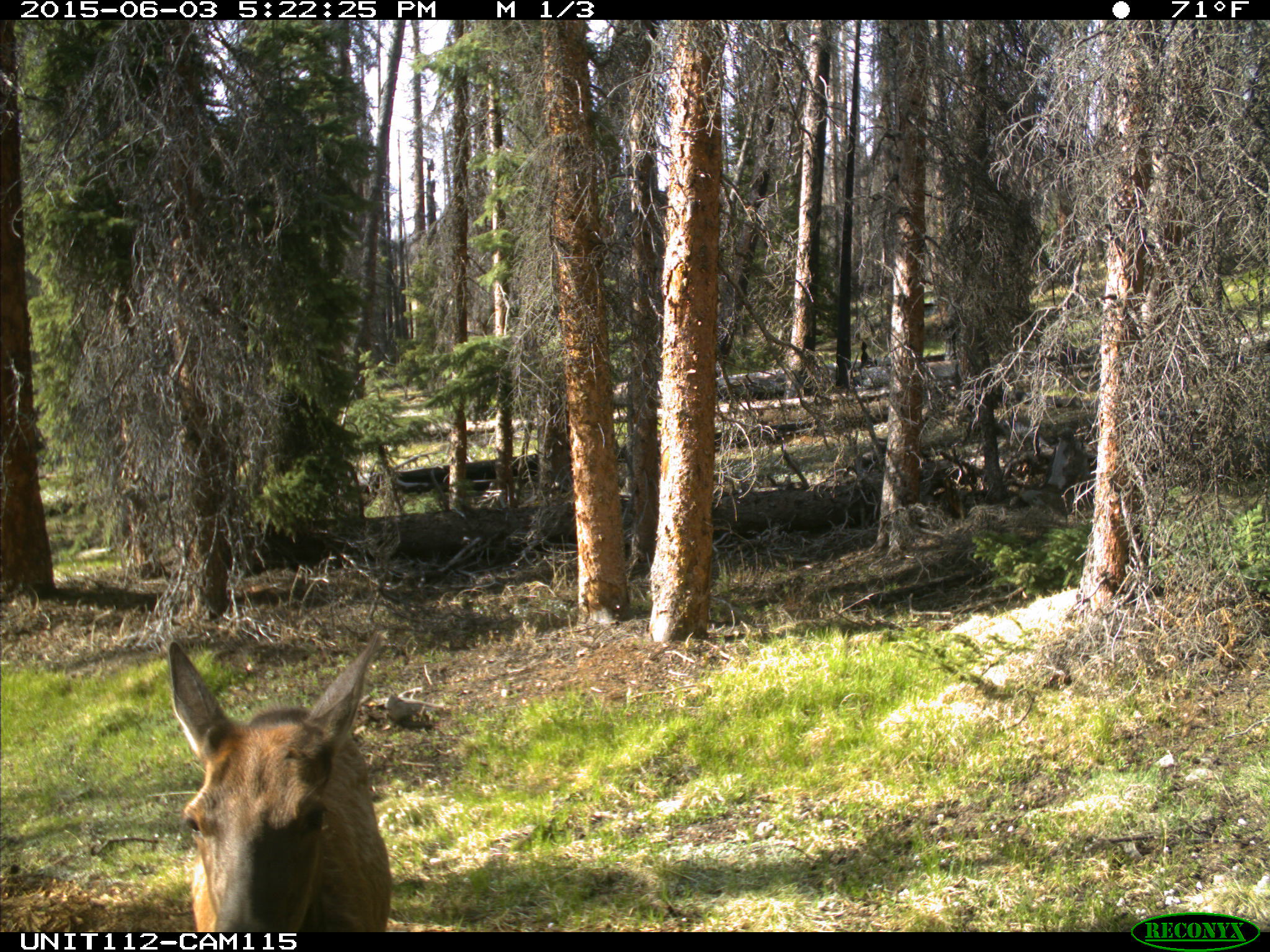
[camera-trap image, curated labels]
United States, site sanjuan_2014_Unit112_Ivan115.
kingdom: Animalia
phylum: Chordata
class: Mammalia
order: Artiodactyla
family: Cervidae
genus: Cervus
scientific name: Cervus elaphus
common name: red deer